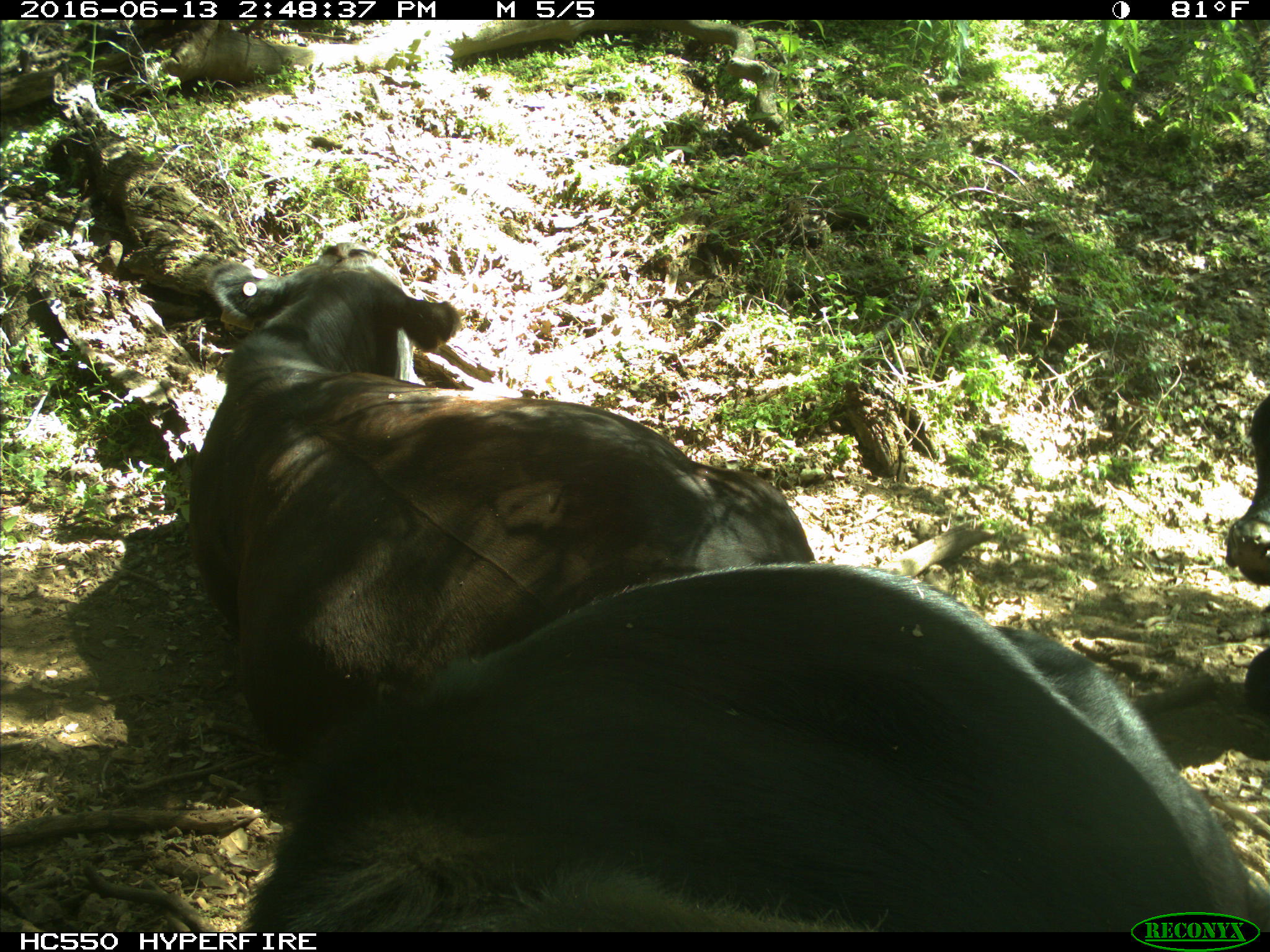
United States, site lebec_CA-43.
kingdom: Animalia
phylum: Chordata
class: Mammalia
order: Artiodactyla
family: Bovidae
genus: Bos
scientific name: Bos taurus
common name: domestic cow